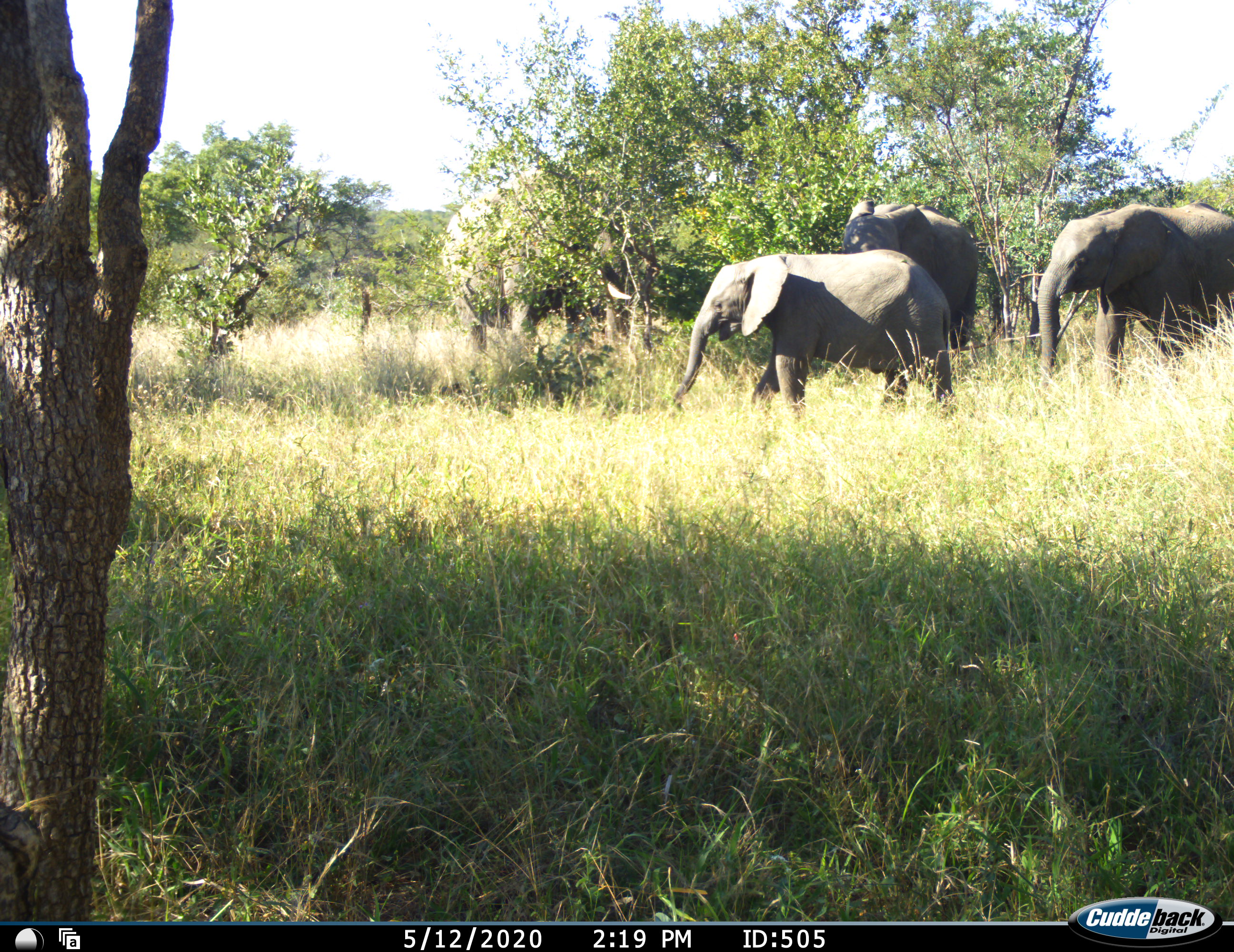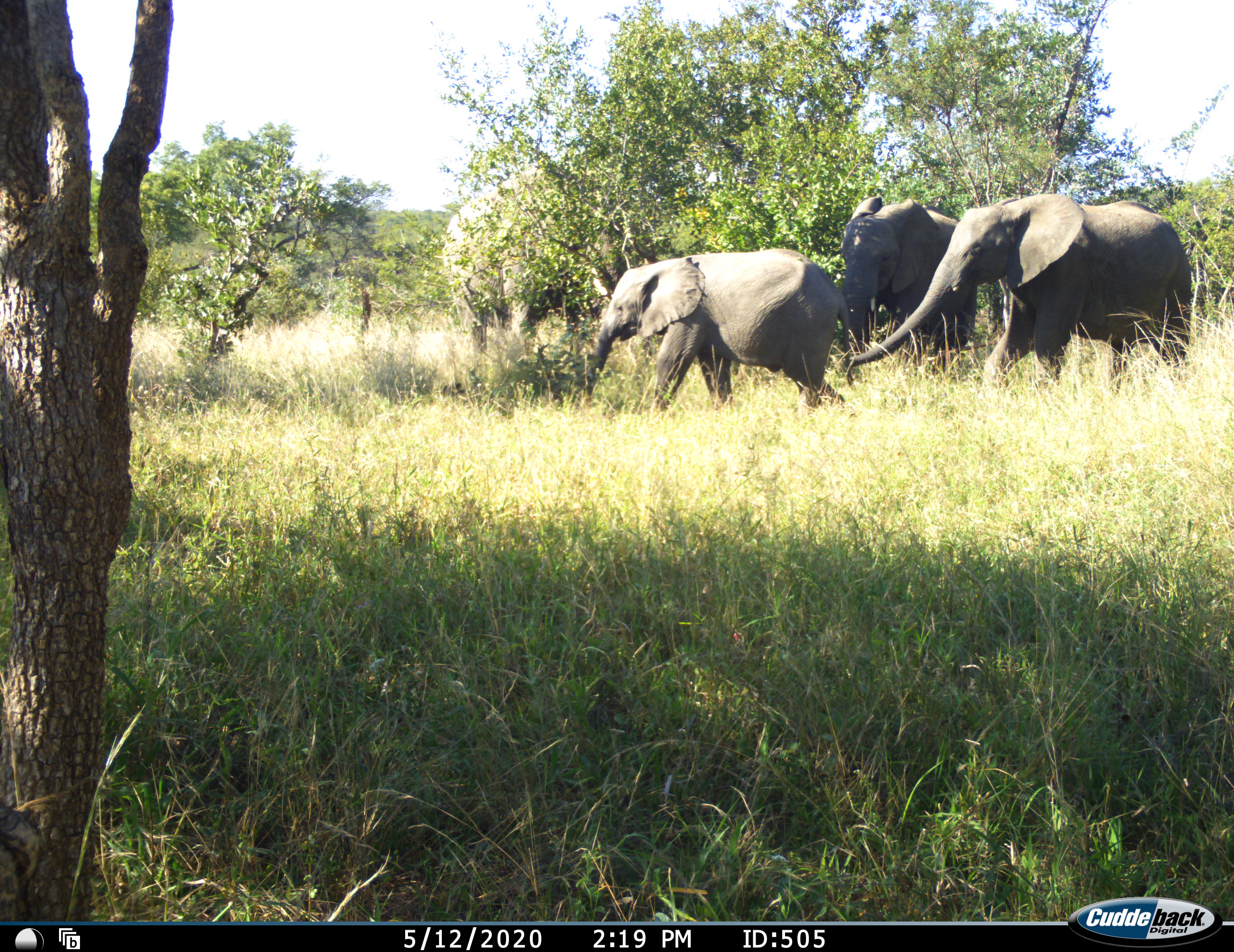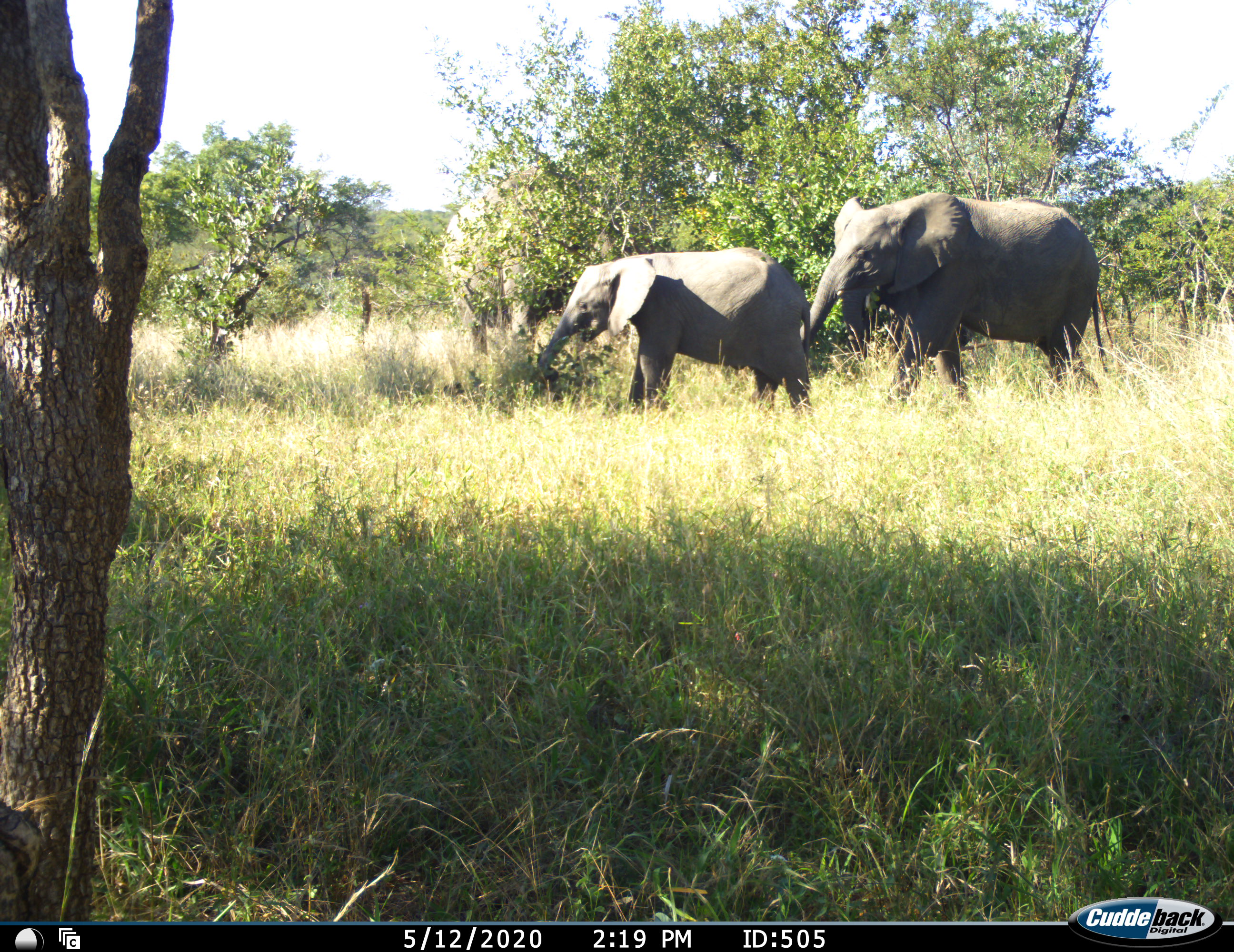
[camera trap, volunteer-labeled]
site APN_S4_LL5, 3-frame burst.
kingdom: Animalia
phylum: Chordata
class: Mammalia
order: Proboscidea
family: Elephantidae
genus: Loxodonta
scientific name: Loxodonta africana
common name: african bush elephant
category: elephant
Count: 4.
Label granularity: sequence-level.